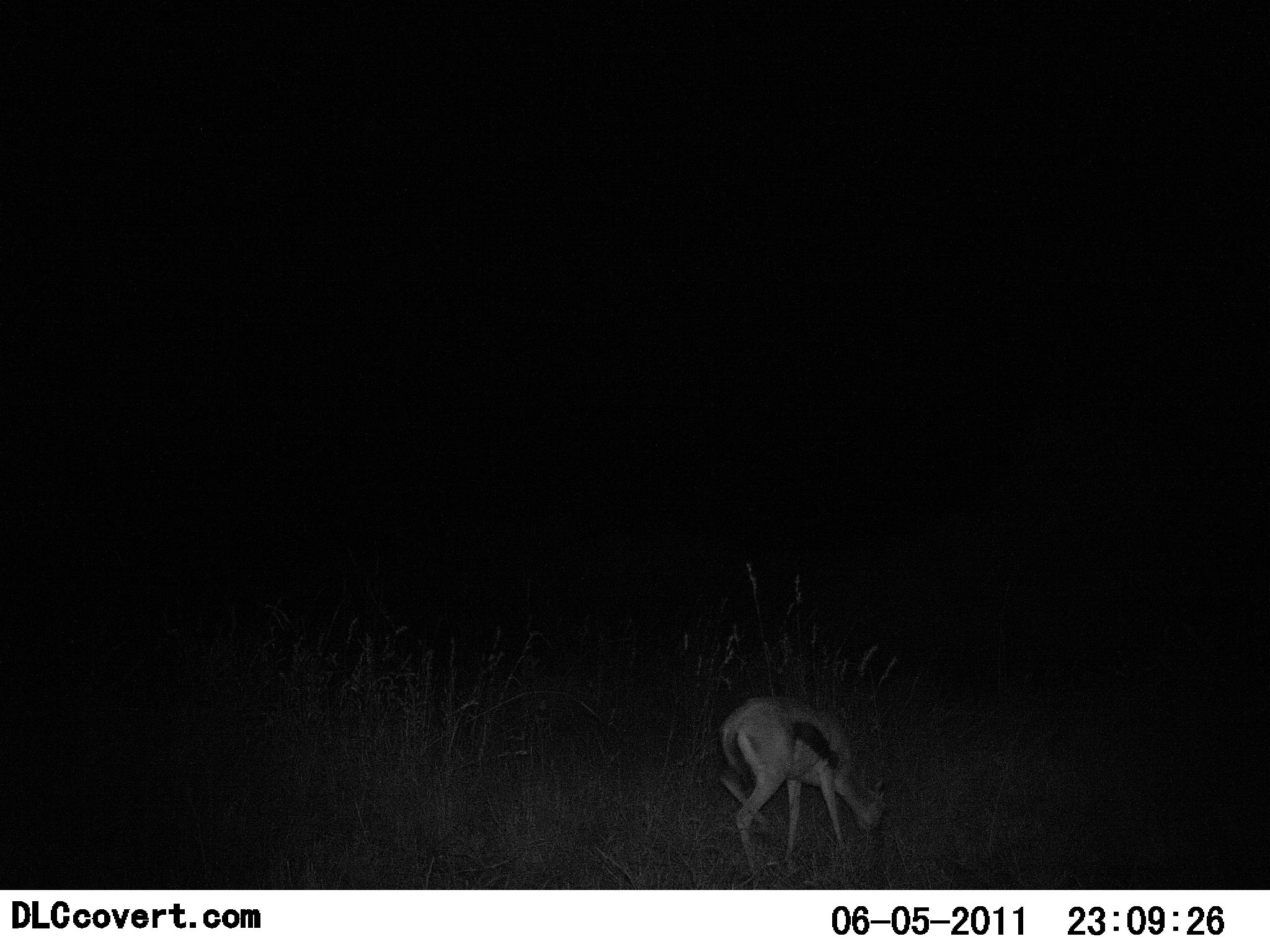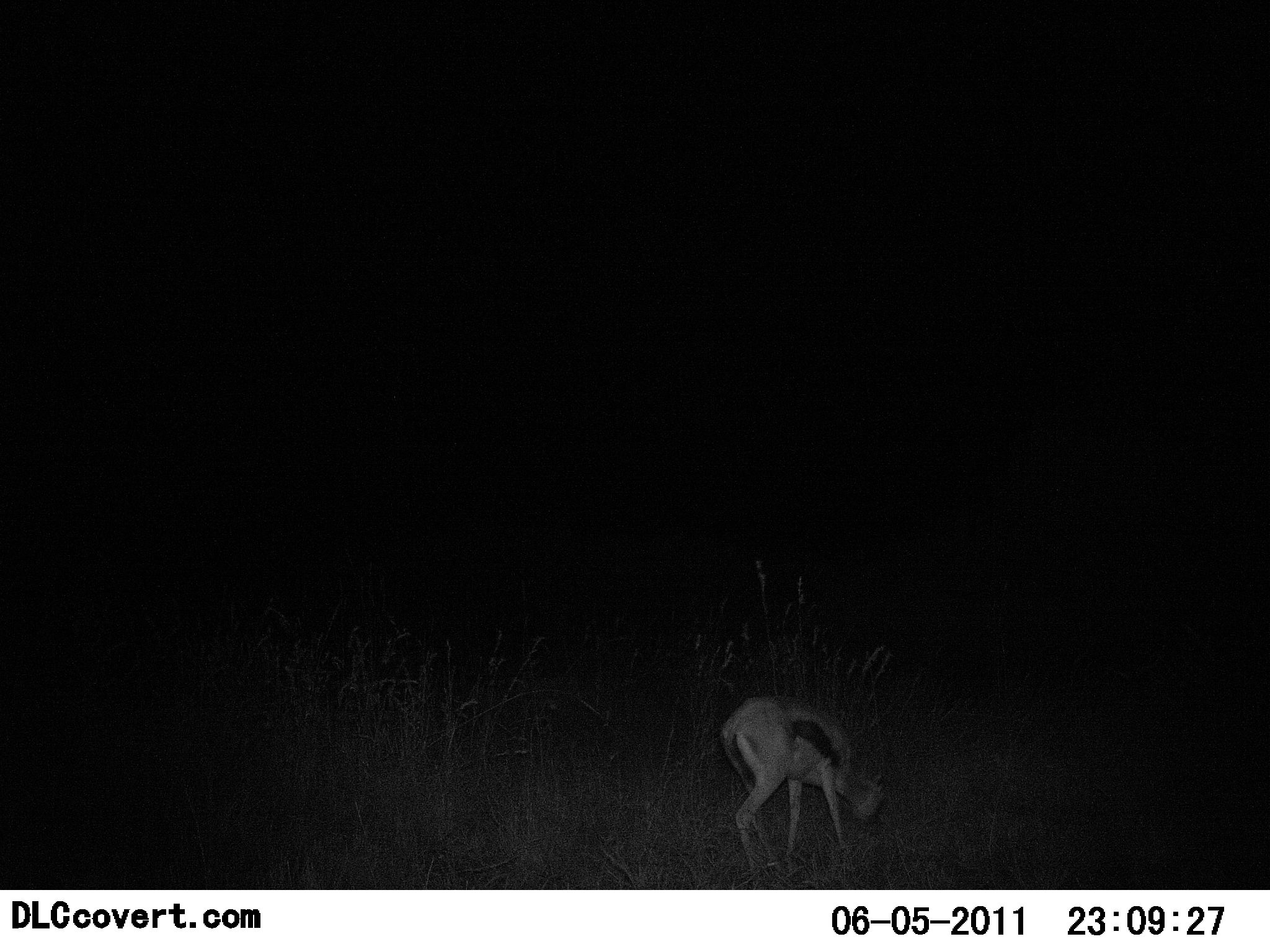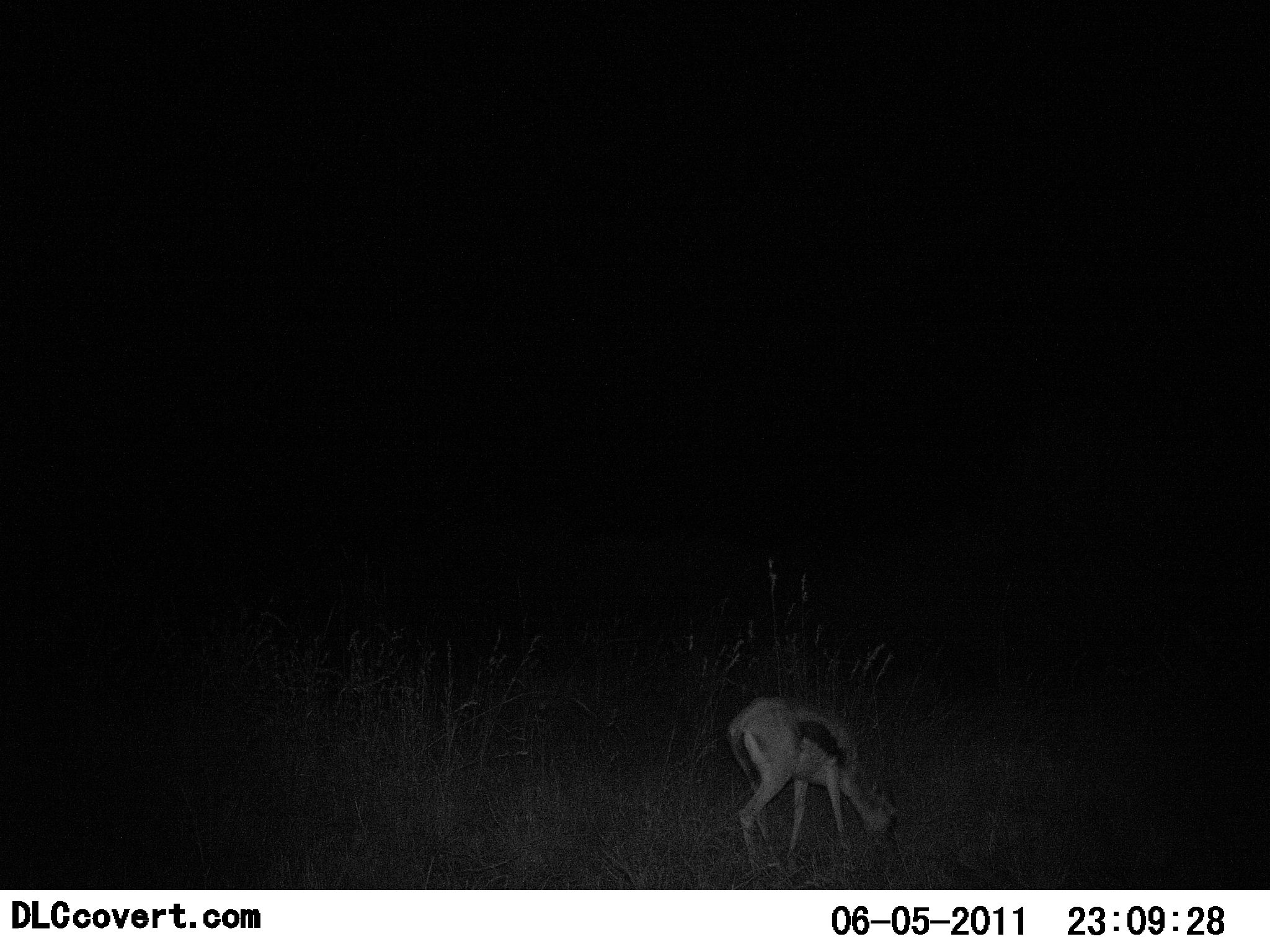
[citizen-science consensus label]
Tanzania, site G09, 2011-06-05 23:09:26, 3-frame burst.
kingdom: Animalia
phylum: Chordata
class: Mammalia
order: Artiodactyla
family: Bovidae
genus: Eudorcas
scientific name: Eudorcas thomsonii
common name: thomson's gazelle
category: gazellethomsons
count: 1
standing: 18%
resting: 9%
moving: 0%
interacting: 0%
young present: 9%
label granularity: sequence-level